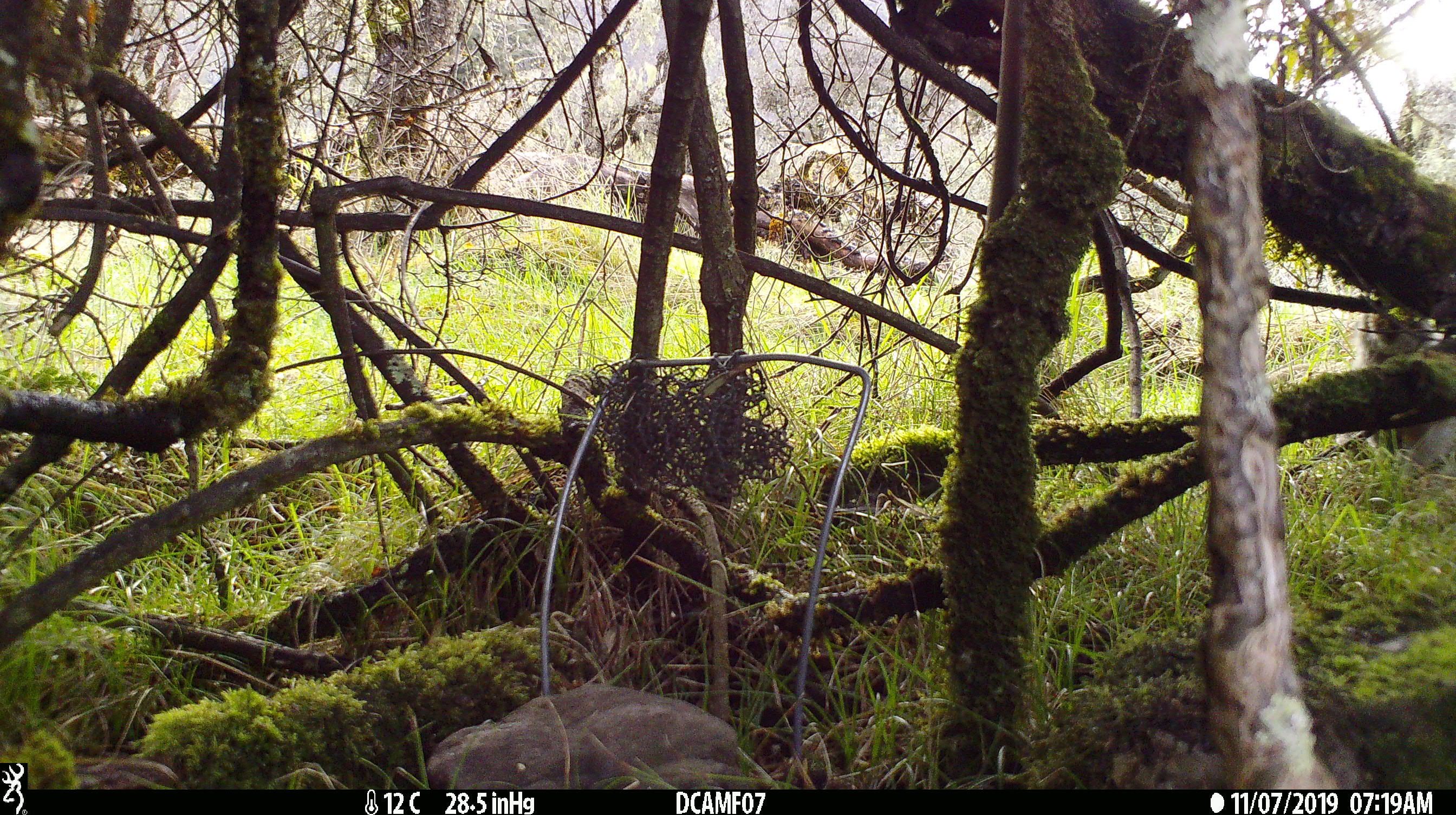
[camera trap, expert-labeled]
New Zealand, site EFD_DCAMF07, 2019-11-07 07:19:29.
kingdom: Animalia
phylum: Chordata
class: Mammalia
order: Lagomorpha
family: Leporidae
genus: Oryctolagus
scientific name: Oryctolagus cuniculus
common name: european rabbit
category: rabbit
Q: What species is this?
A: Rabbit (european rabbit) (Oryctolagus cuniculus).